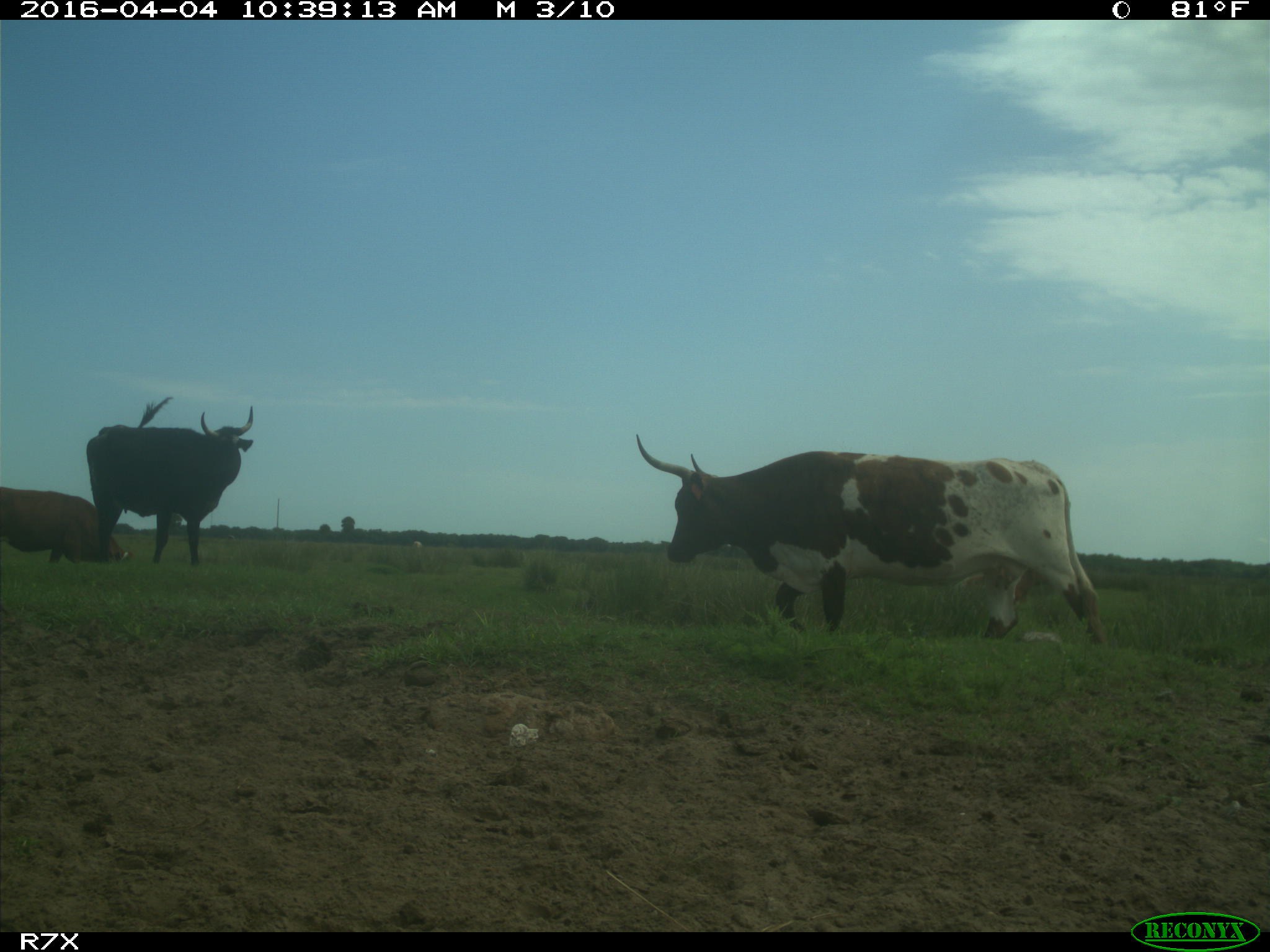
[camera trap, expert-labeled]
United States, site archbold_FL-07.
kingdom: Animalia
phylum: Chordata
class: Mammalia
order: Artiodactyla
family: Bovidae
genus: Bos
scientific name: Bos taurus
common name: domestic cow